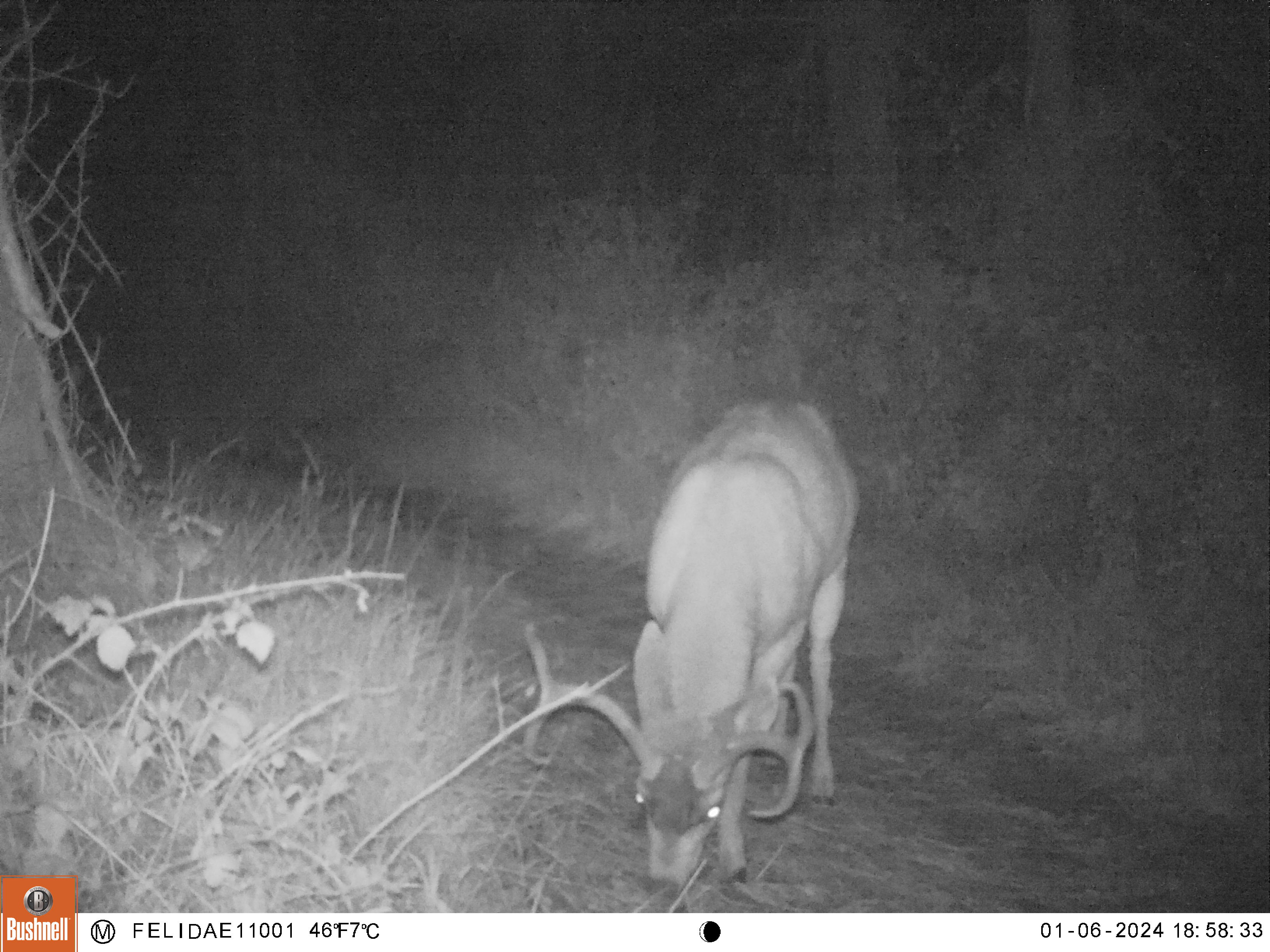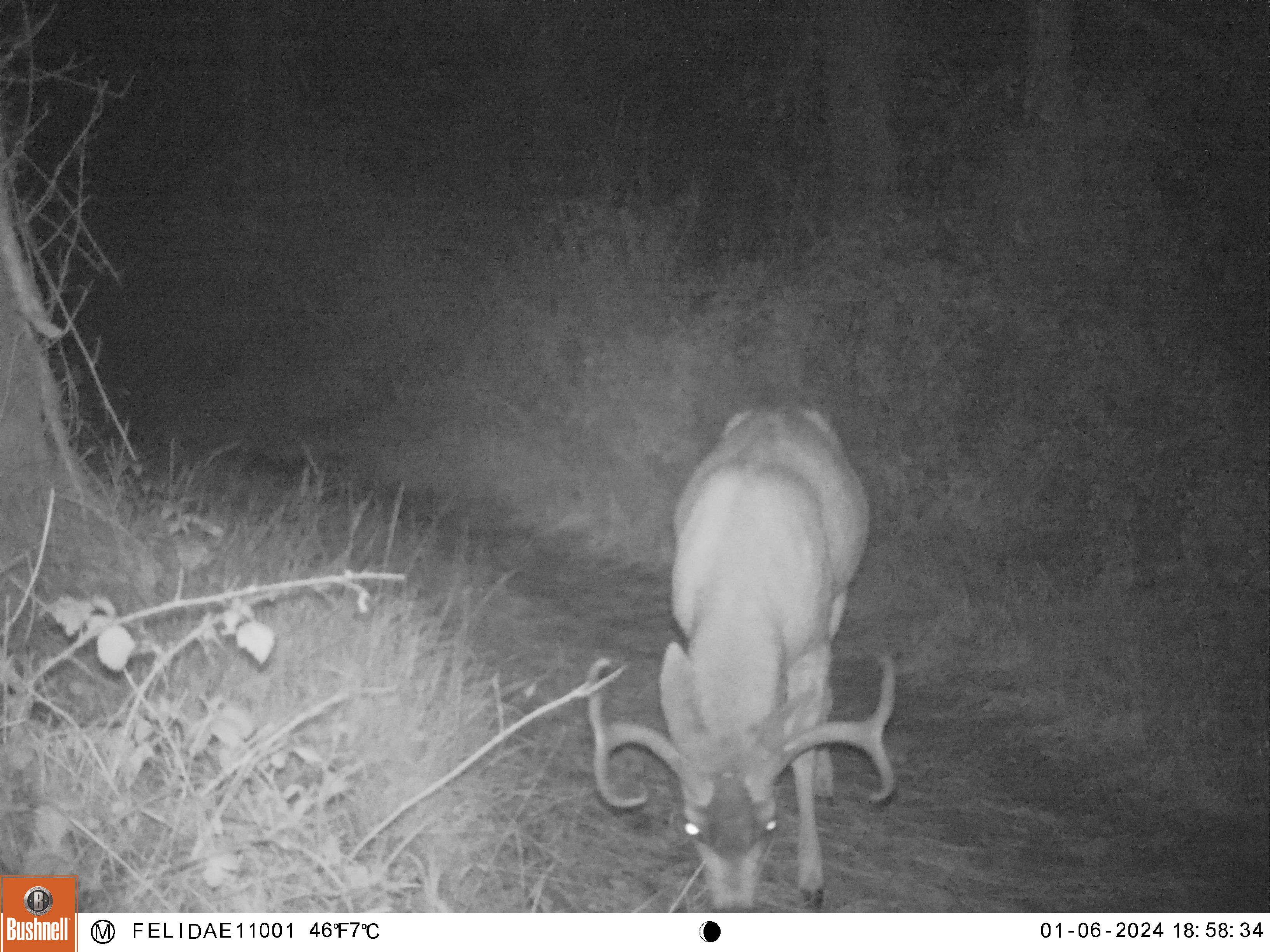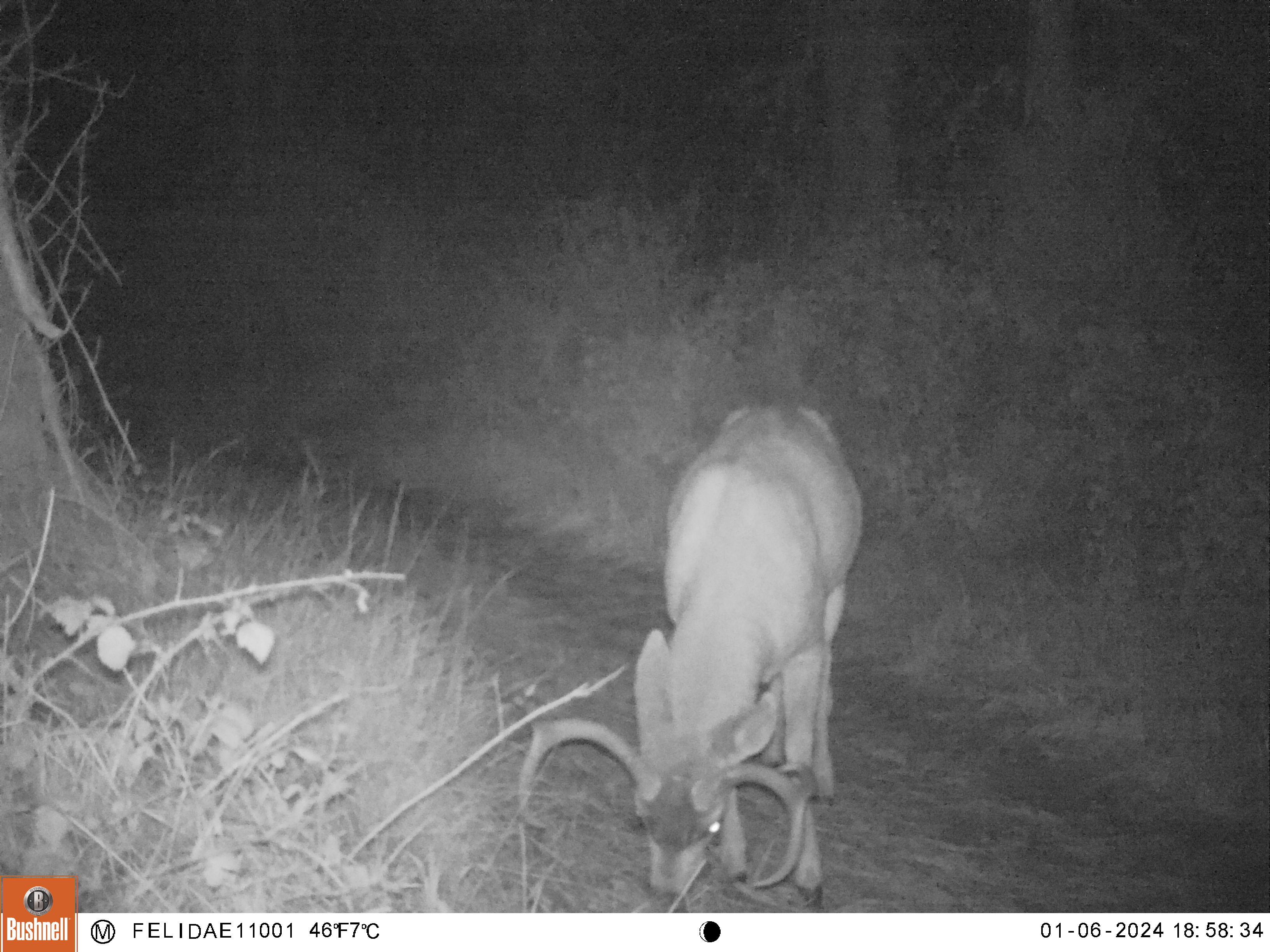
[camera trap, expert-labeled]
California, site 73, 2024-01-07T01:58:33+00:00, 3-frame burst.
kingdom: Animalia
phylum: Chordata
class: Mammalia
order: Artiodactyla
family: Cervidae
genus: Odocoileus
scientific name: Odocoileus hemionus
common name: mule deer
Mule deer (Odocoileus hemionus).